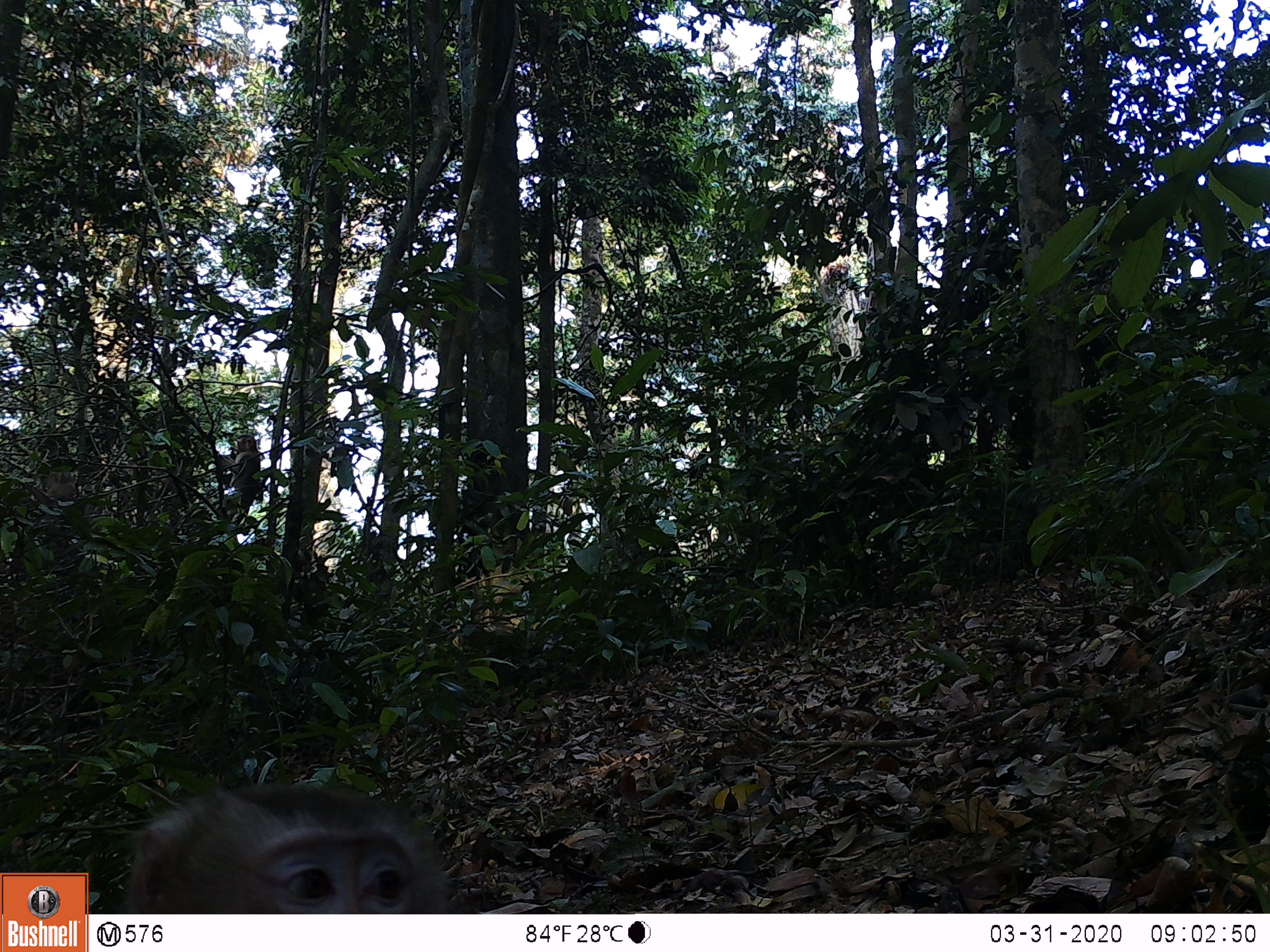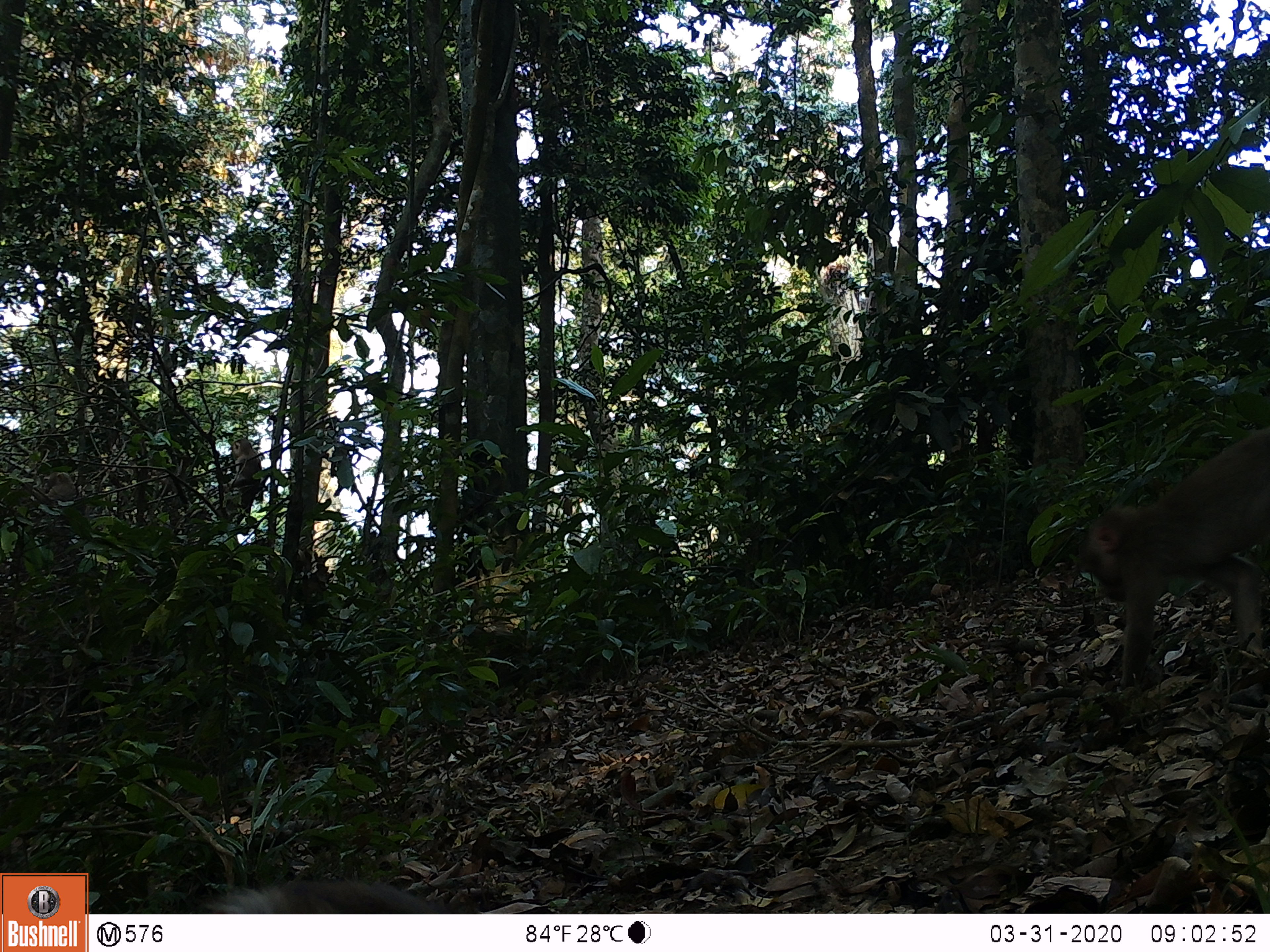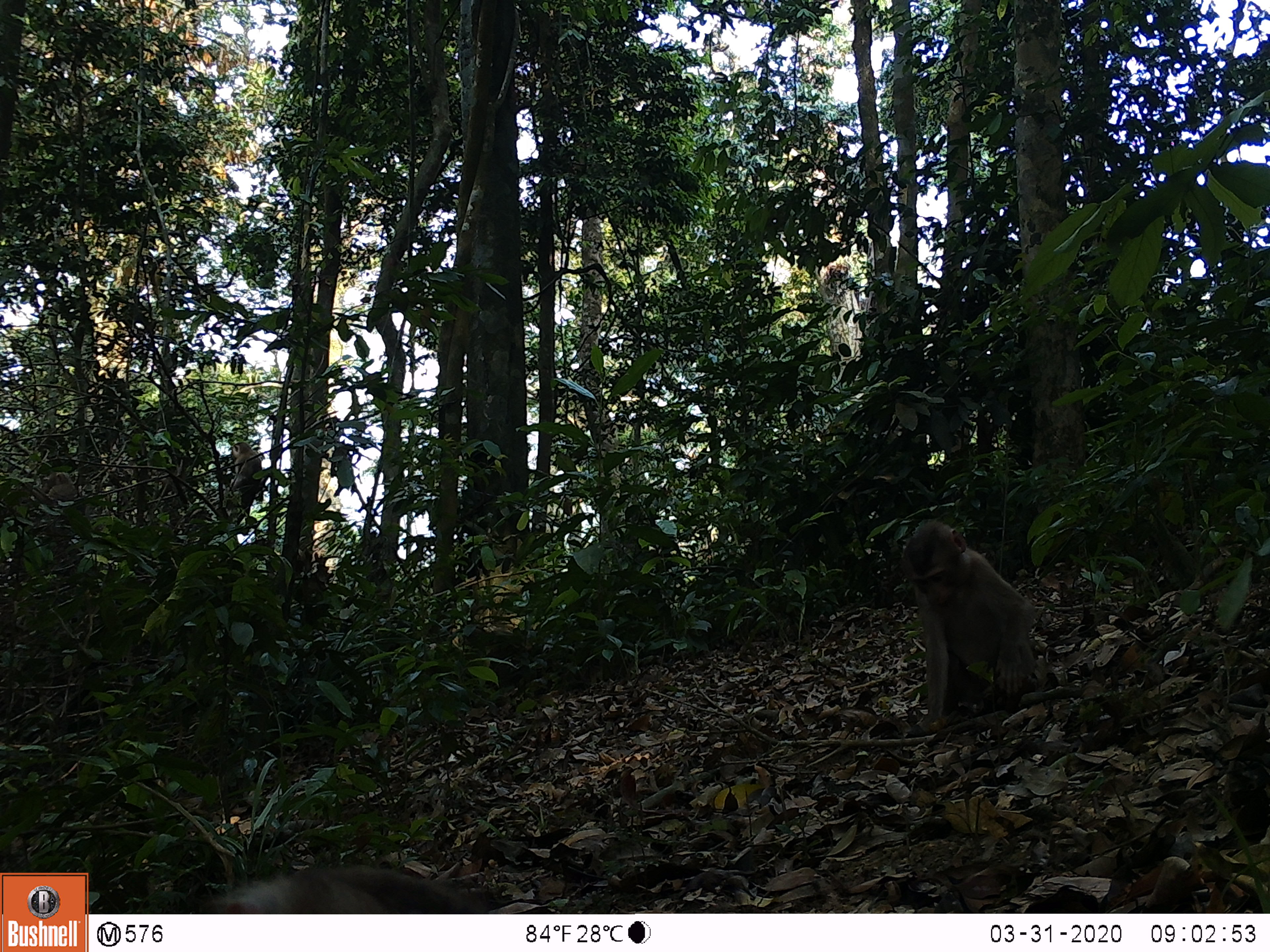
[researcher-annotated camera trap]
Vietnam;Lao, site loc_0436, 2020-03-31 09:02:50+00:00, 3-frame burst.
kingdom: Animalia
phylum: Chordata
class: Mammalia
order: Primates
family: Cercopithecidae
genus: Macaca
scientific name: Macaca nemestrina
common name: pig-tailed macaque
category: pig tailed macaque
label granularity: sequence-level